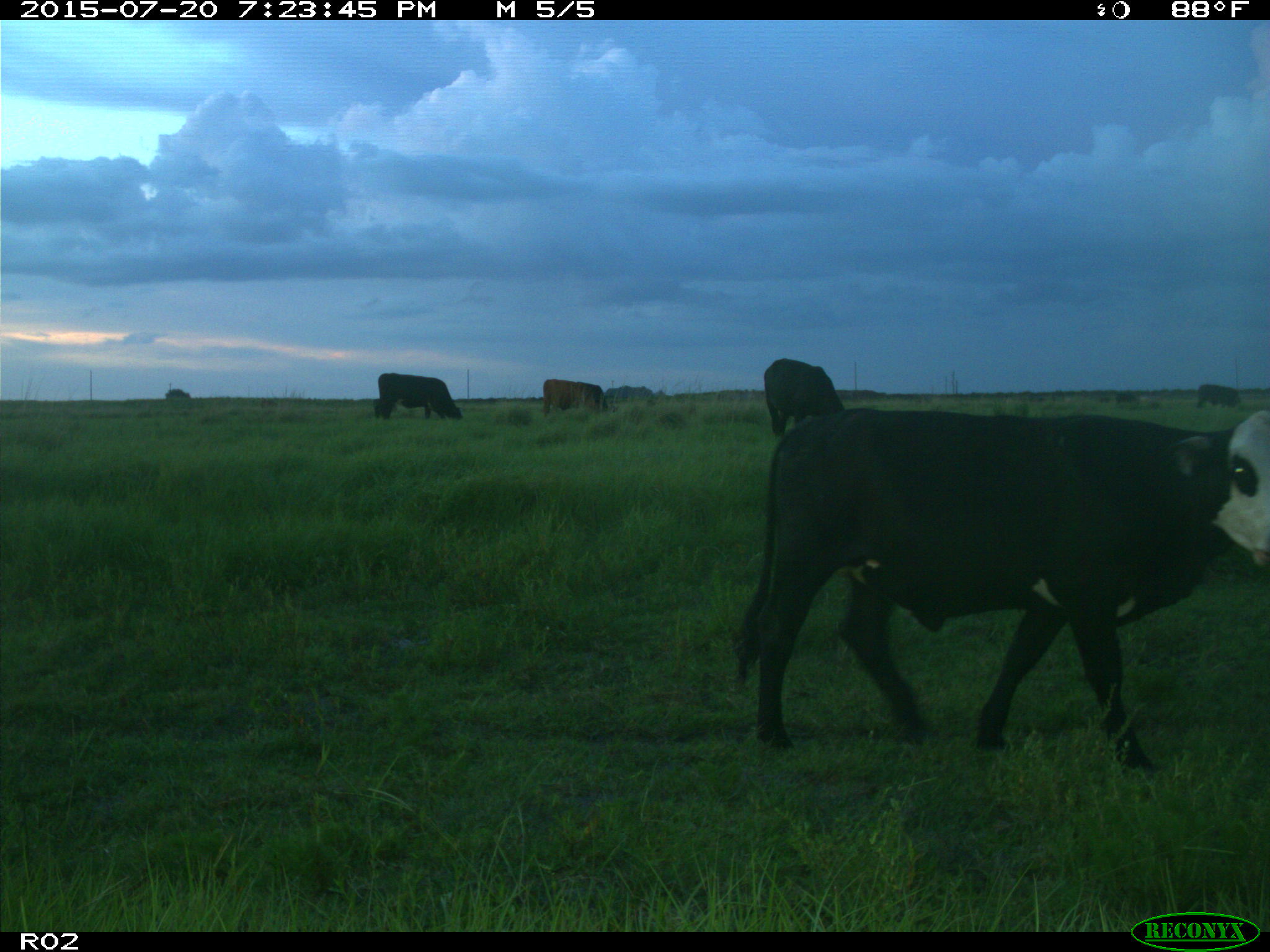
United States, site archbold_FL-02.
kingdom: Animalia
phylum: Chordata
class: Mammalia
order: Artiodactyla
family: Bovidae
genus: Bos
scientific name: Bos taurus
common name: domestic cow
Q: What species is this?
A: Bos taurus (domestic cow).